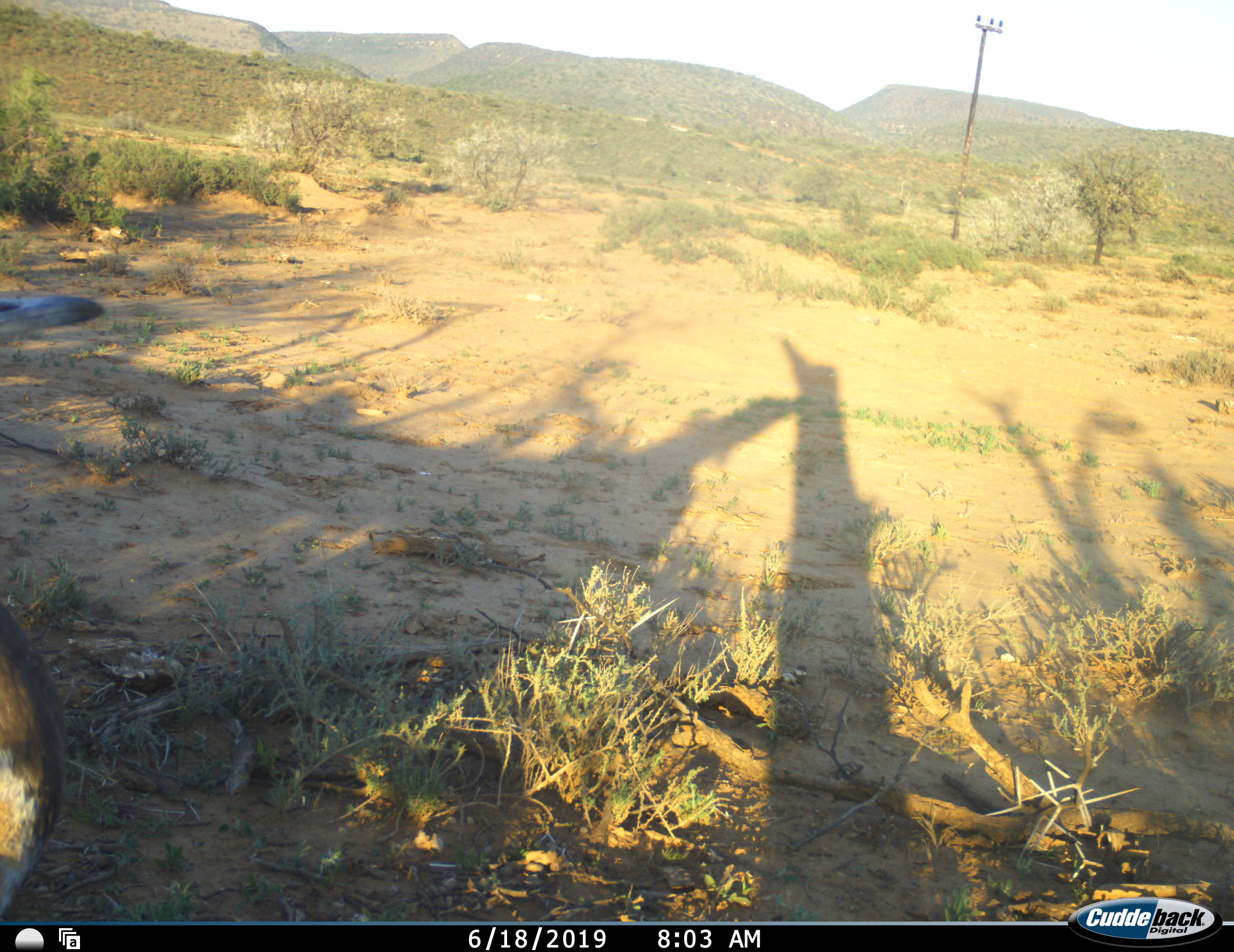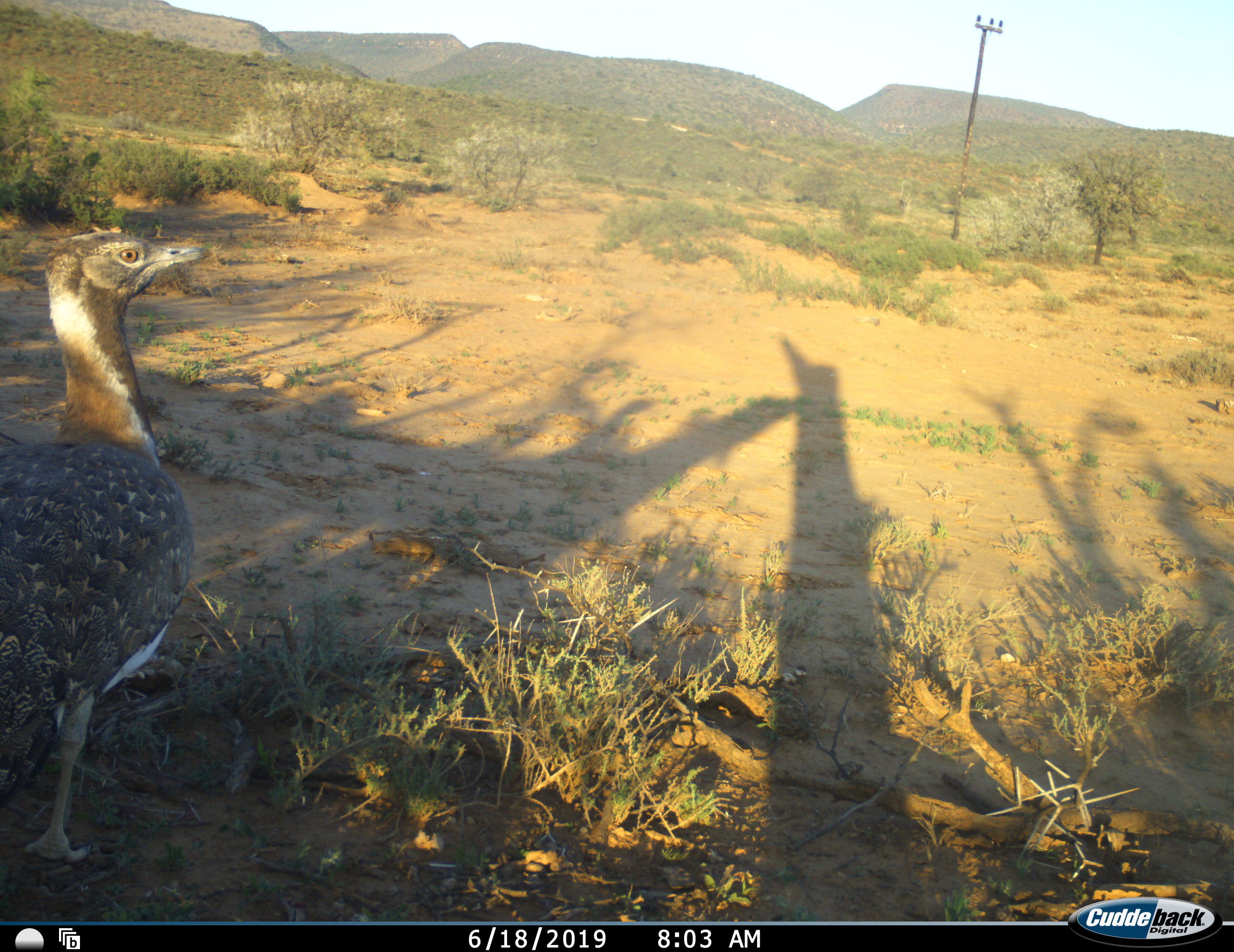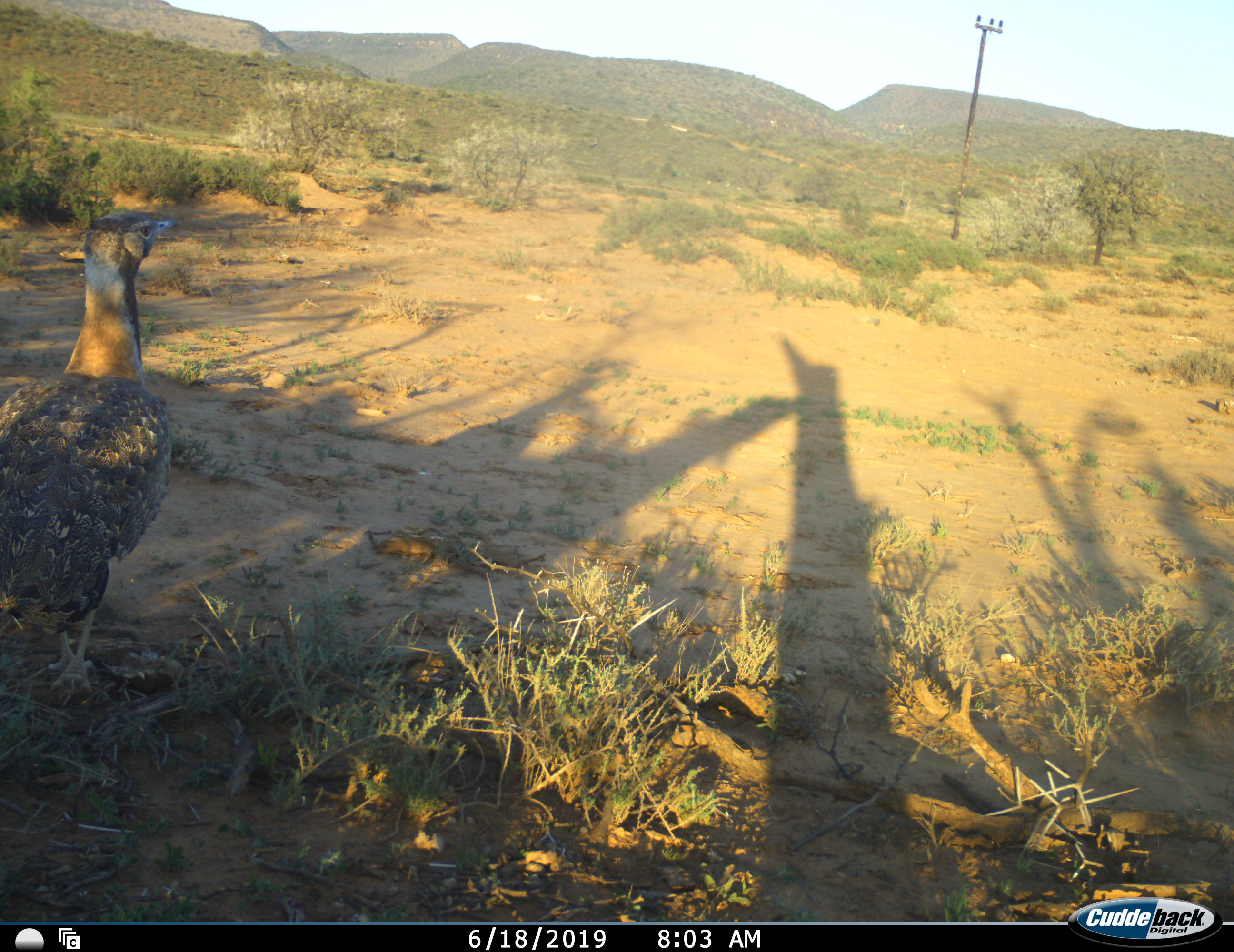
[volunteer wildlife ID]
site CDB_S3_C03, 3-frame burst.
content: unidentified animal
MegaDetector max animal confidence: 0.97